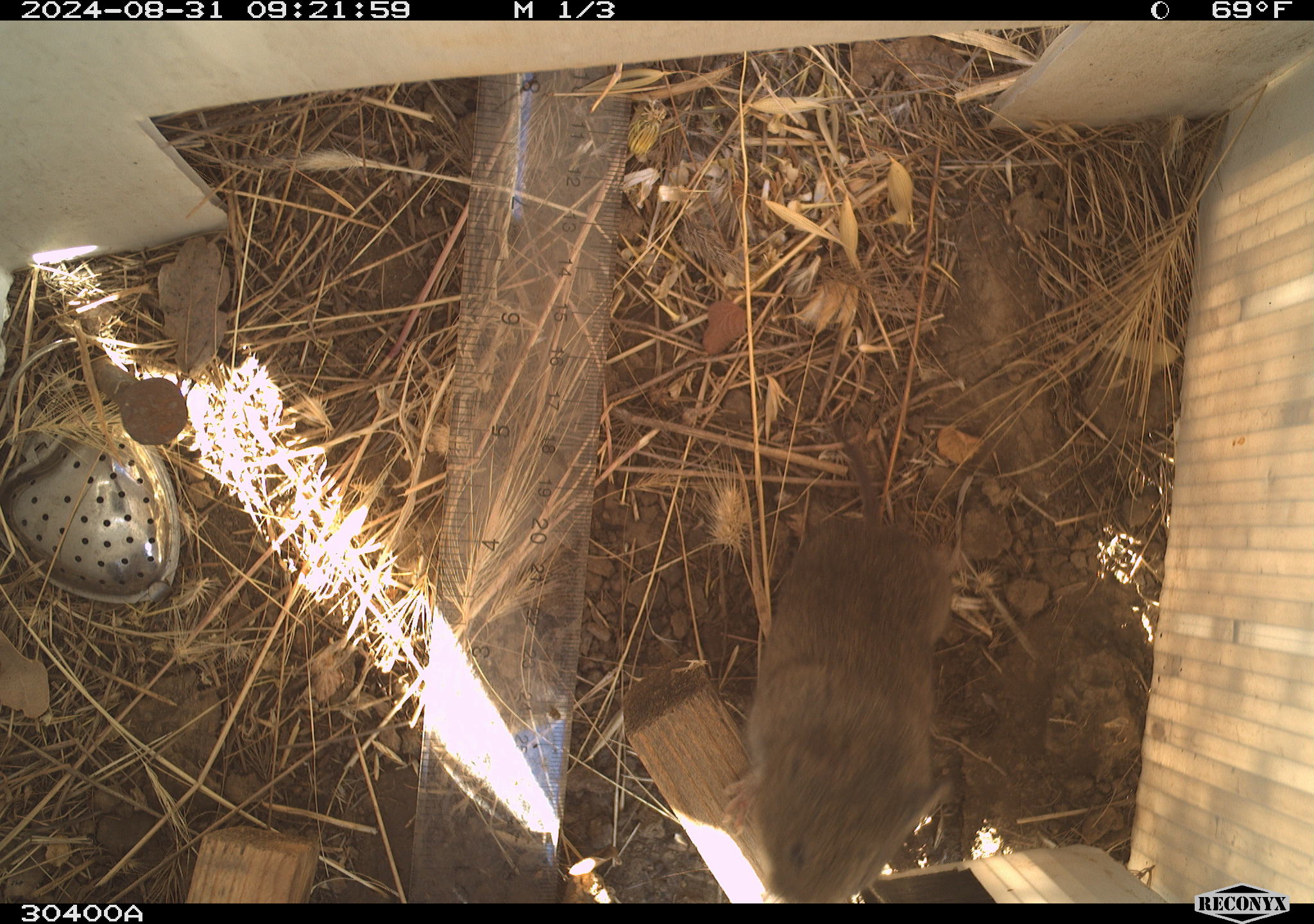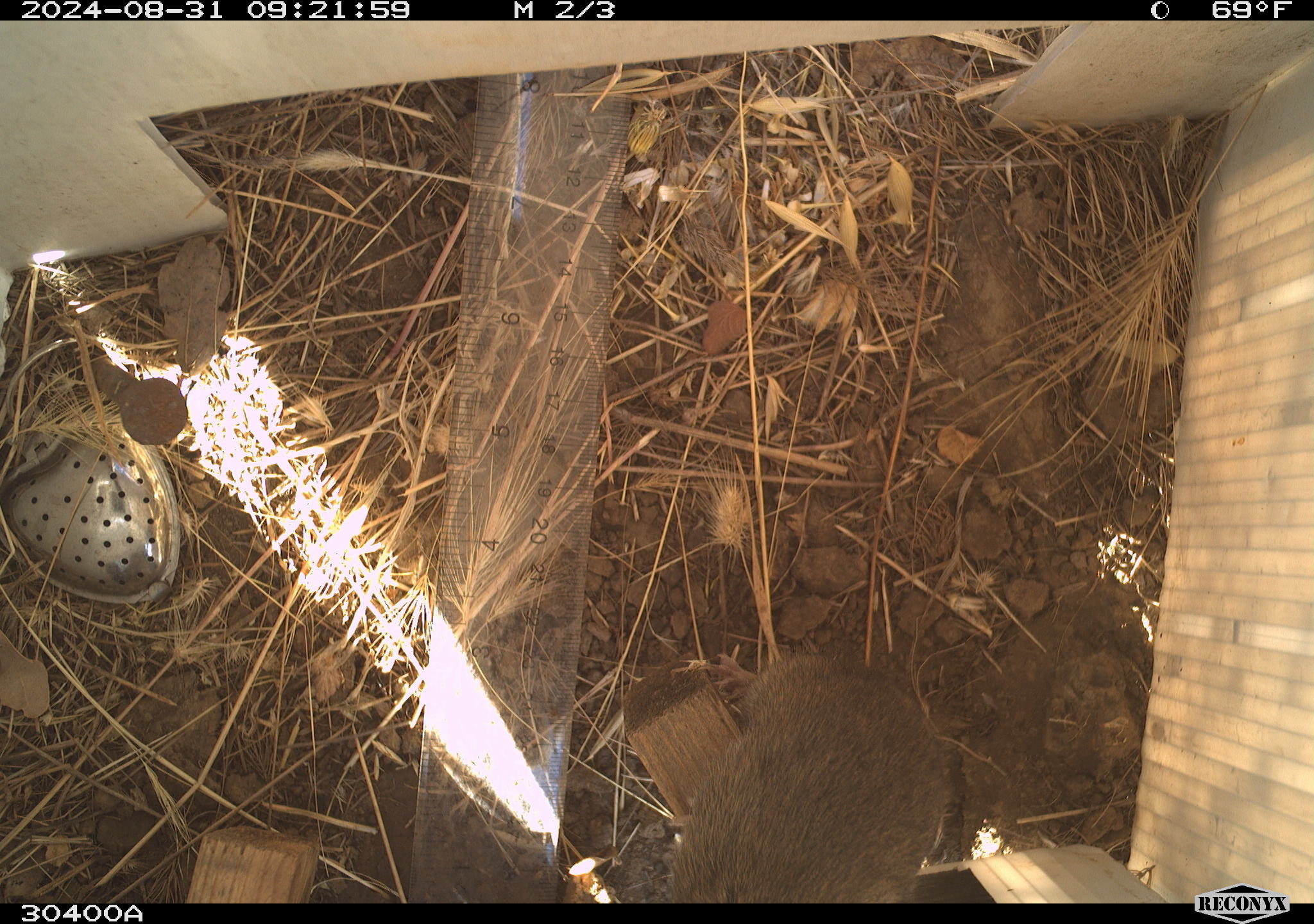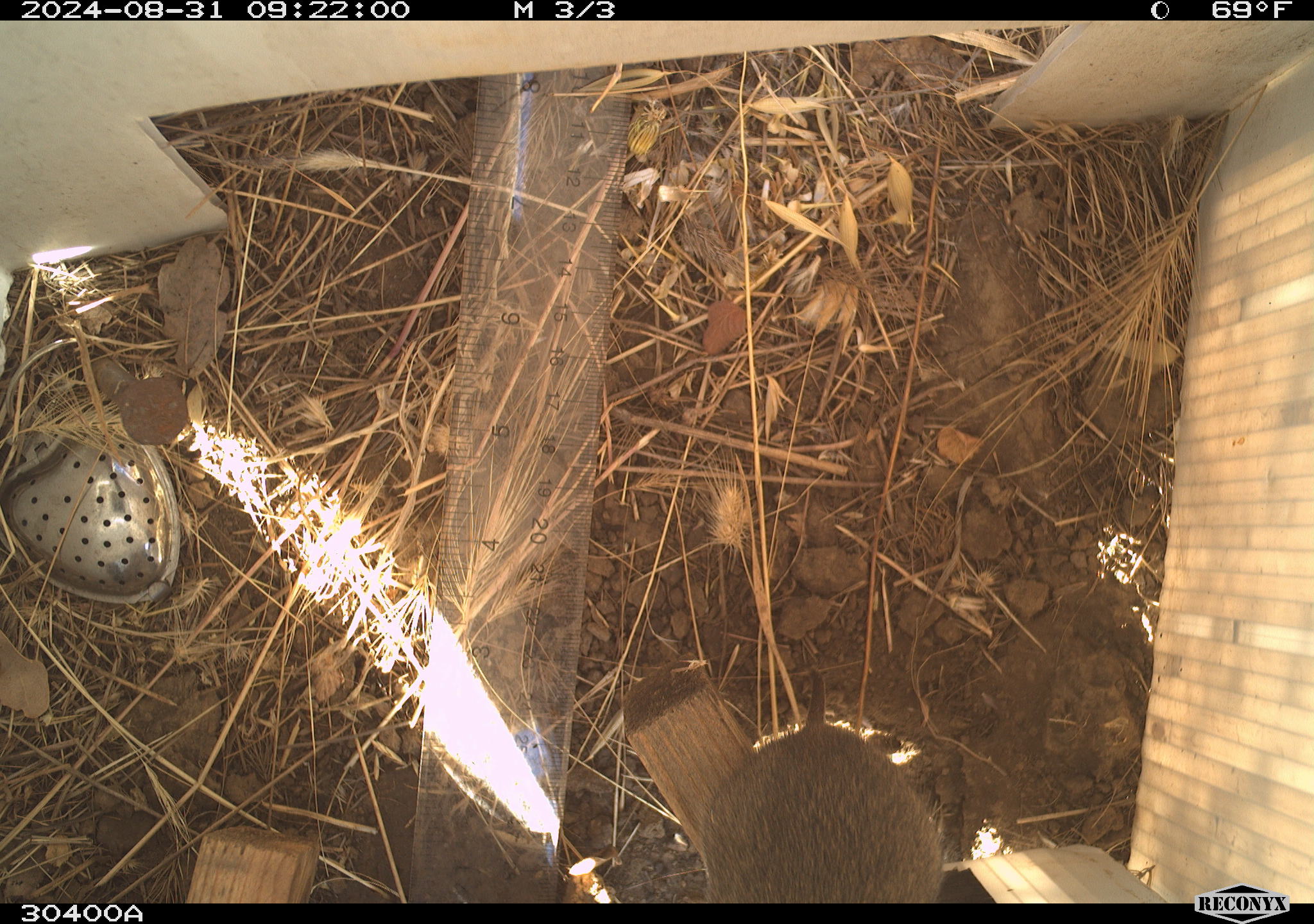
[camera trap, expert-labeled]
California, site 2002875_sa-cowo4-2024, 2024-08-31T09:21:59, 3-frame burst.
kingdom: Animalia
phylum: Chordata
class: Mammalia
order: Rodentia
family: Cricetidae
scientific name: Arvicolinae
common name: voles, lemmings, and muskrats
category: arvicolinae subfamily